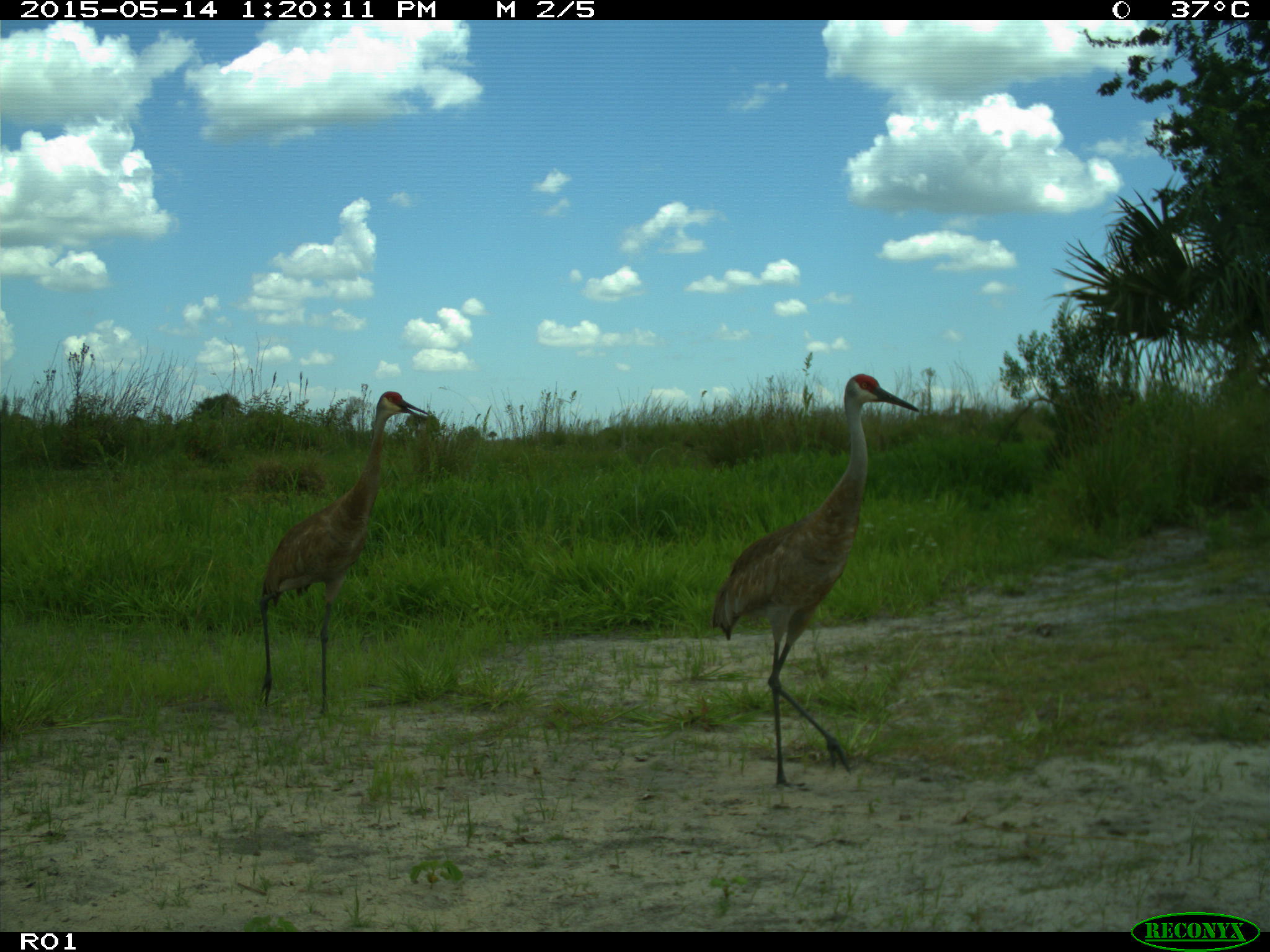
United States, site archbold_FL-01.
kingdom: Animalia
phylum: Chordata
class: Aves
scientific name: Aves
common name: birds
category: unidentified bird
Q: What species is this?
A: Unidentified bird (birds) (Aves).